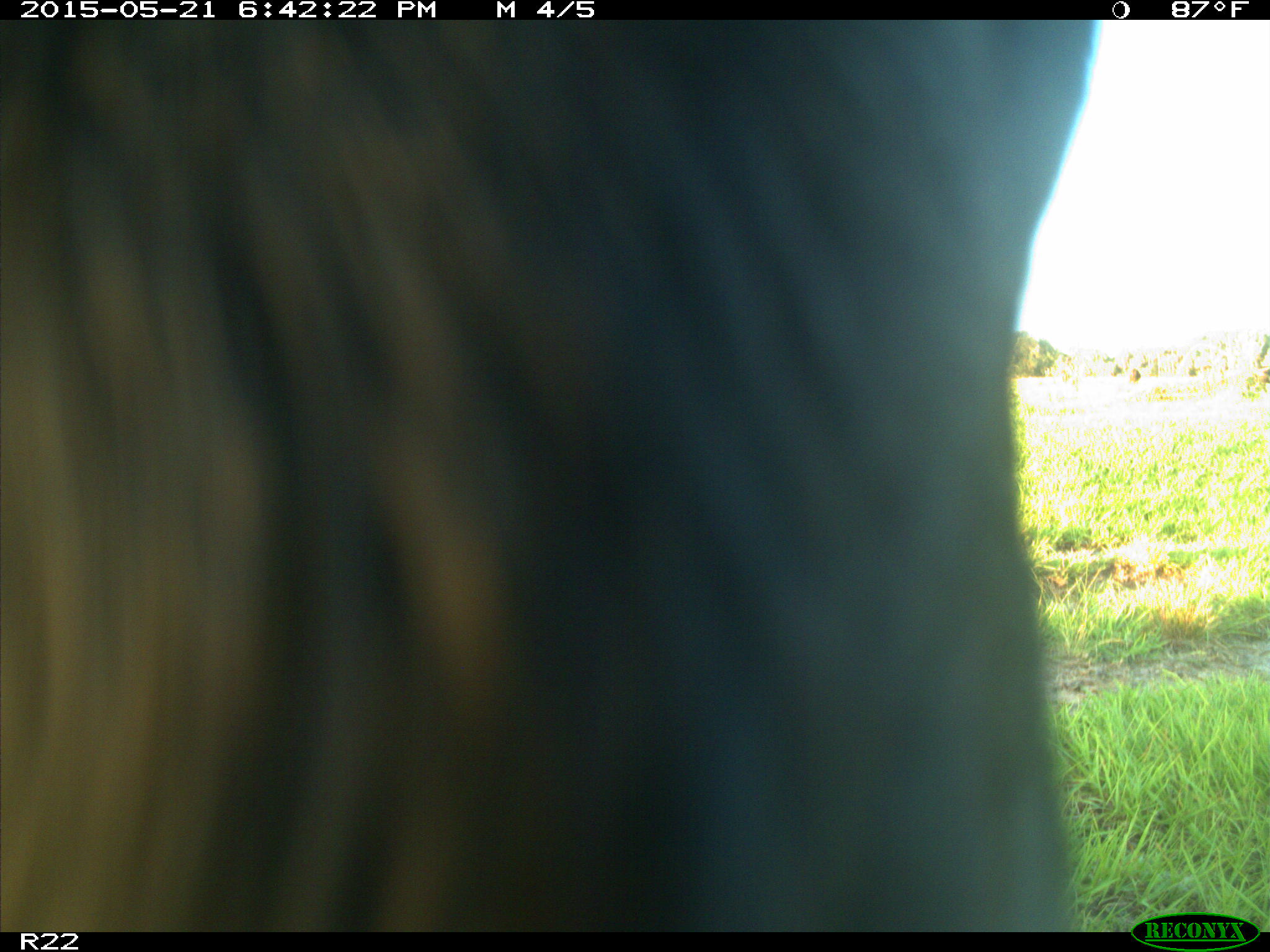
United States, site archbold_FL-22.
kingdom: Animalia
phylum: Chordata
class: Mammalia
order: Artiodactyla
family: Bovidae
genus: Bos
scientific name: Bos taurus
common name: domestic cow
Bos taurus (domestic cow).